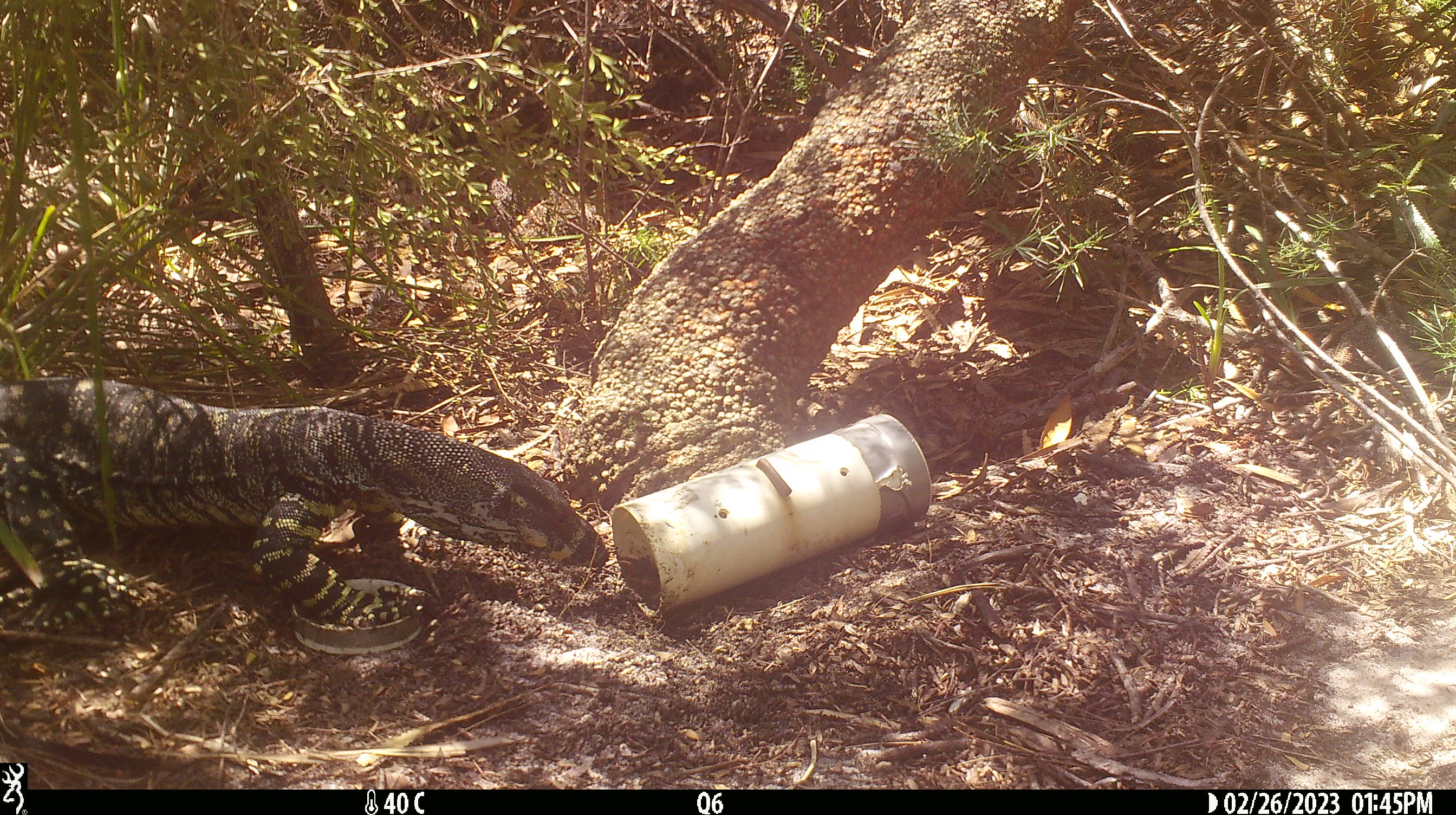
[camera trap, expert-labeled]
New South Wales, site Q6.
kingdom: Animalia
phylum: Chordata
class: Reptilia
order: Squamata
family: Varanidae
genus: Varanus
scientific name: Varanus varius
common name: lace monitor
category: goanna